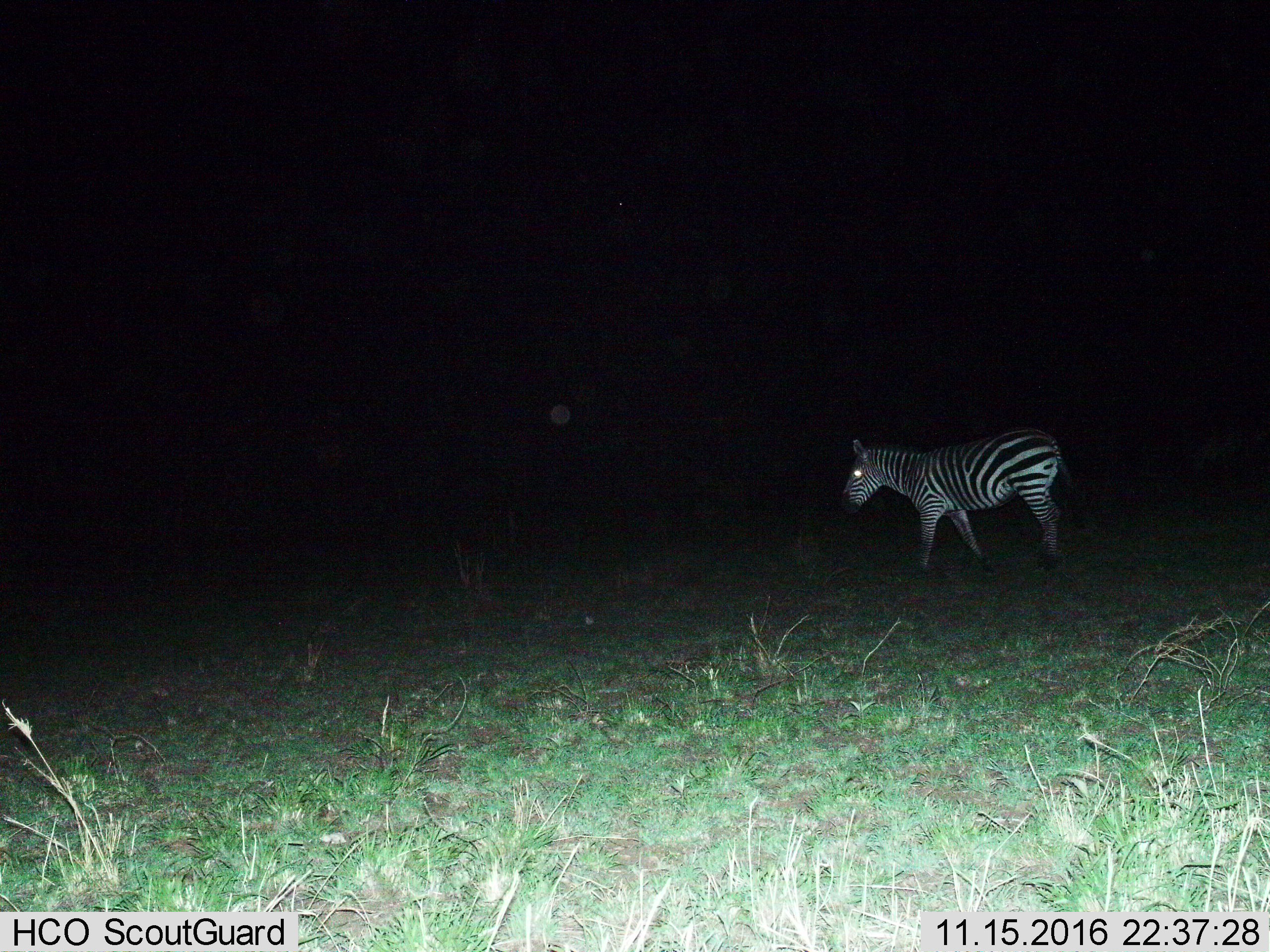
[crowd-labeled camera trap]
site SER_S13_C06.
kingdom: Animalia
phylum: Chordata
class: Mammalia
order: Perissodactyla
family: Equidae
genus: Equus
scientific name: Equus quagga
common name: plains zebra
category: zebraplains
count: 1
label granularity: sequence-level